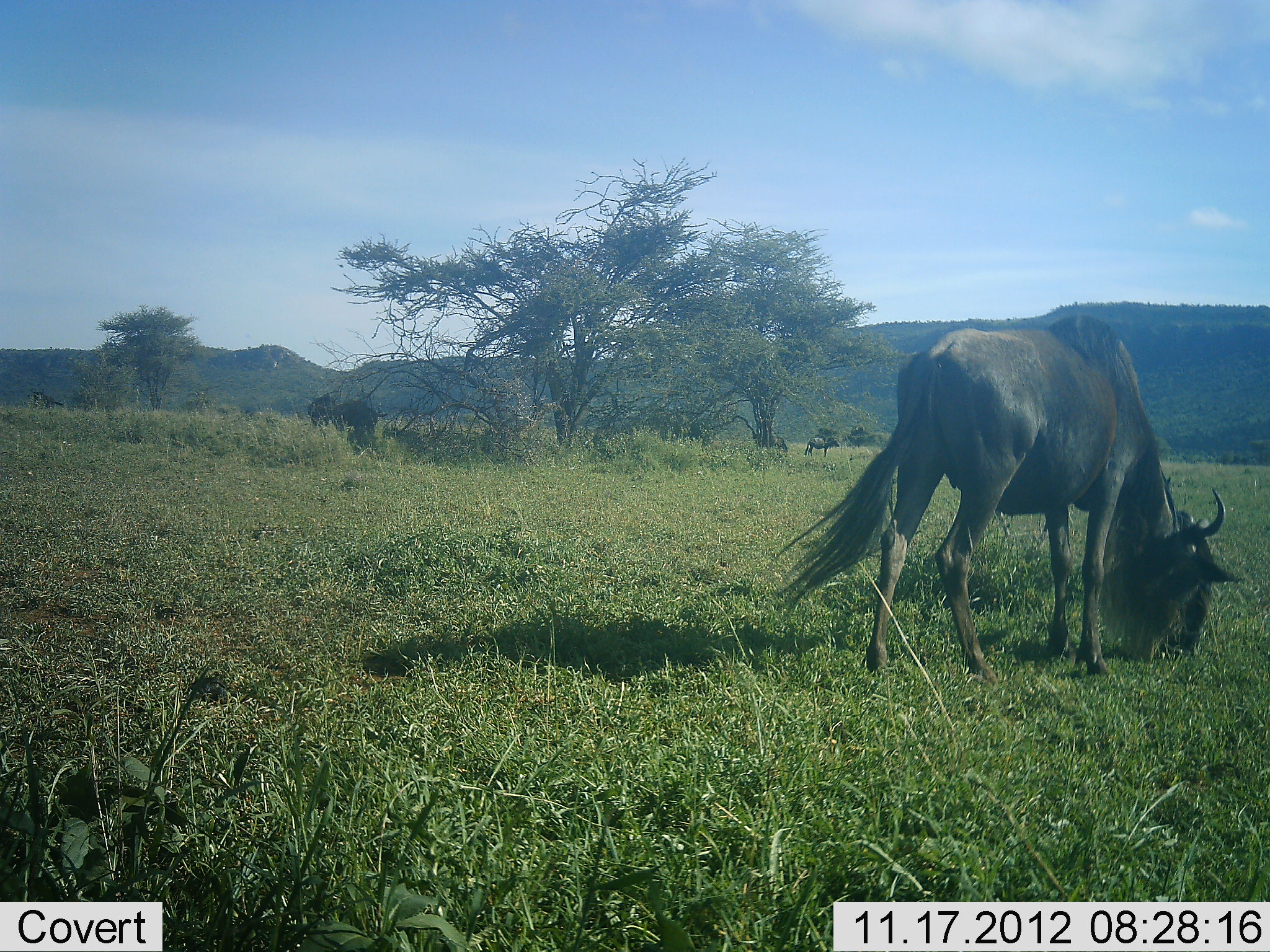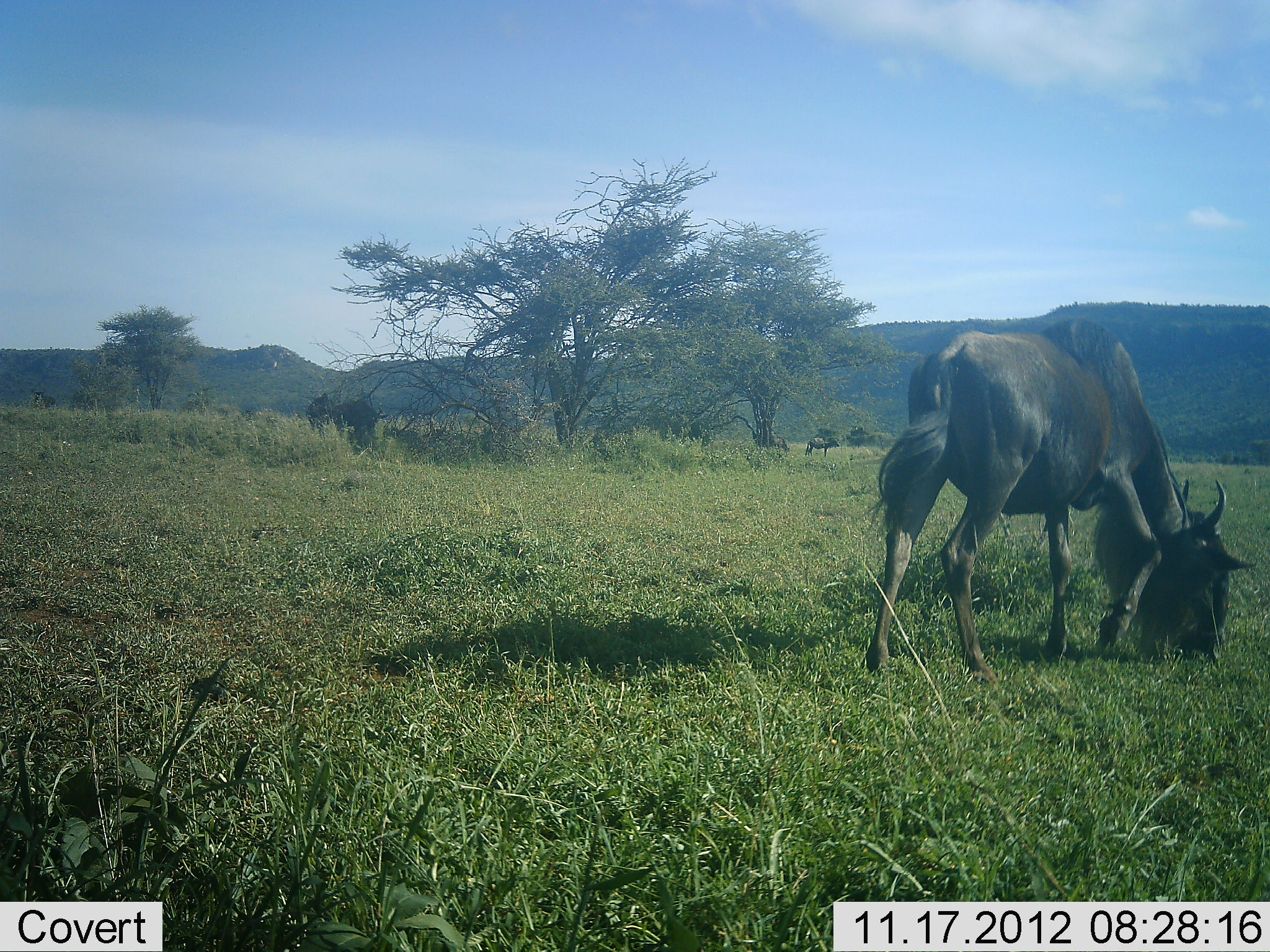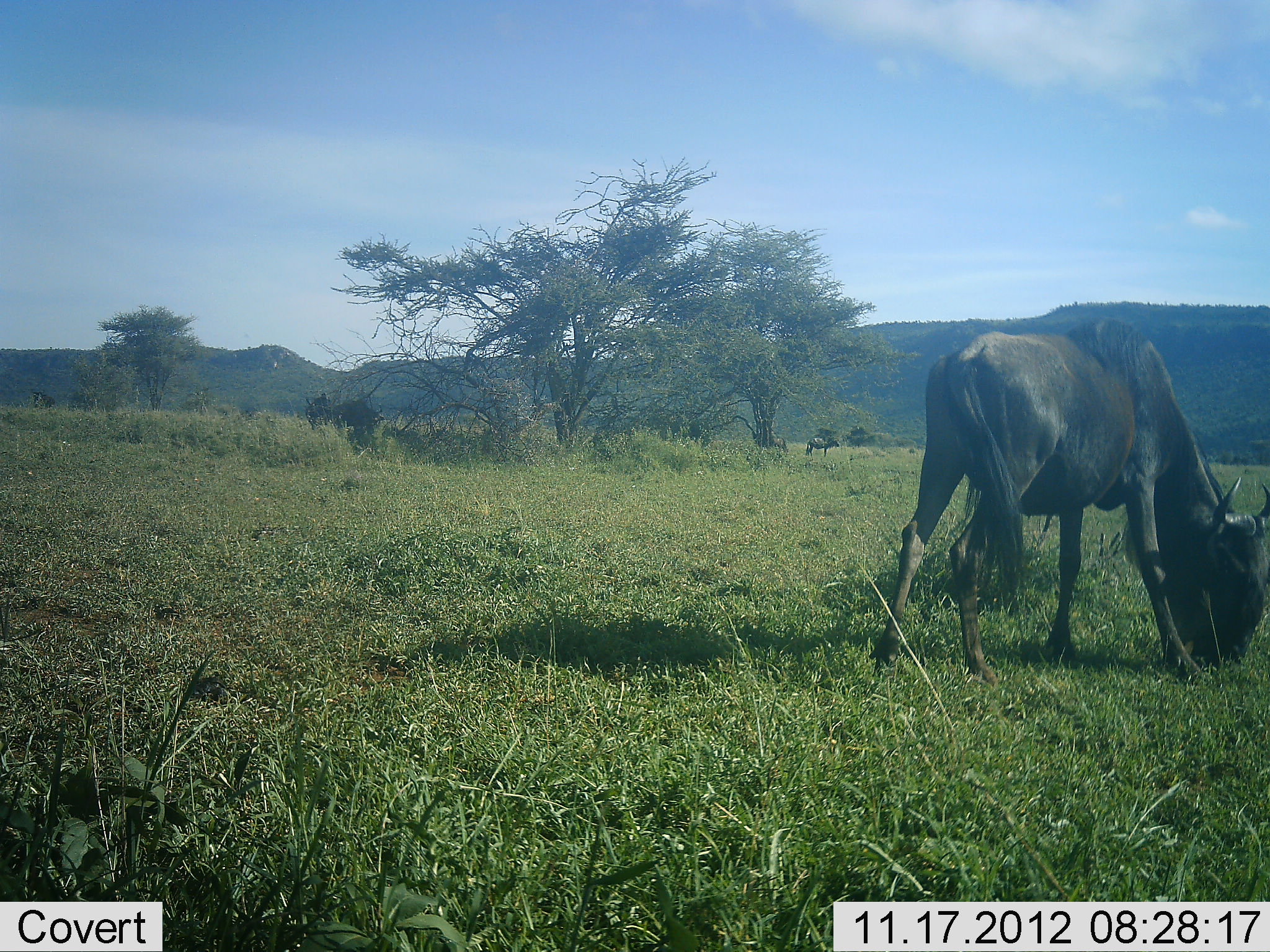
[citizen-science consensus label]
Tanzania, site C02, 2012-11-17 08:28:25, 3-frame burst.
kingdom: Animalia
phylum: Chordata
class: Mammalia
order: Artiodactyla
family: Bovidae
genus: Connochaetes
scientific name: Connochaetes taurinus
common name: blue wildebeest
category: wildebeest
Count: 4.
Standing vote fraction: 50%.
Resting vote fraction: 0%.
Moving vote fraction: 0%.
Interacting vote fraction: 0%.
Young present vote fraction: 0%.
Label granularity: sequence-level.